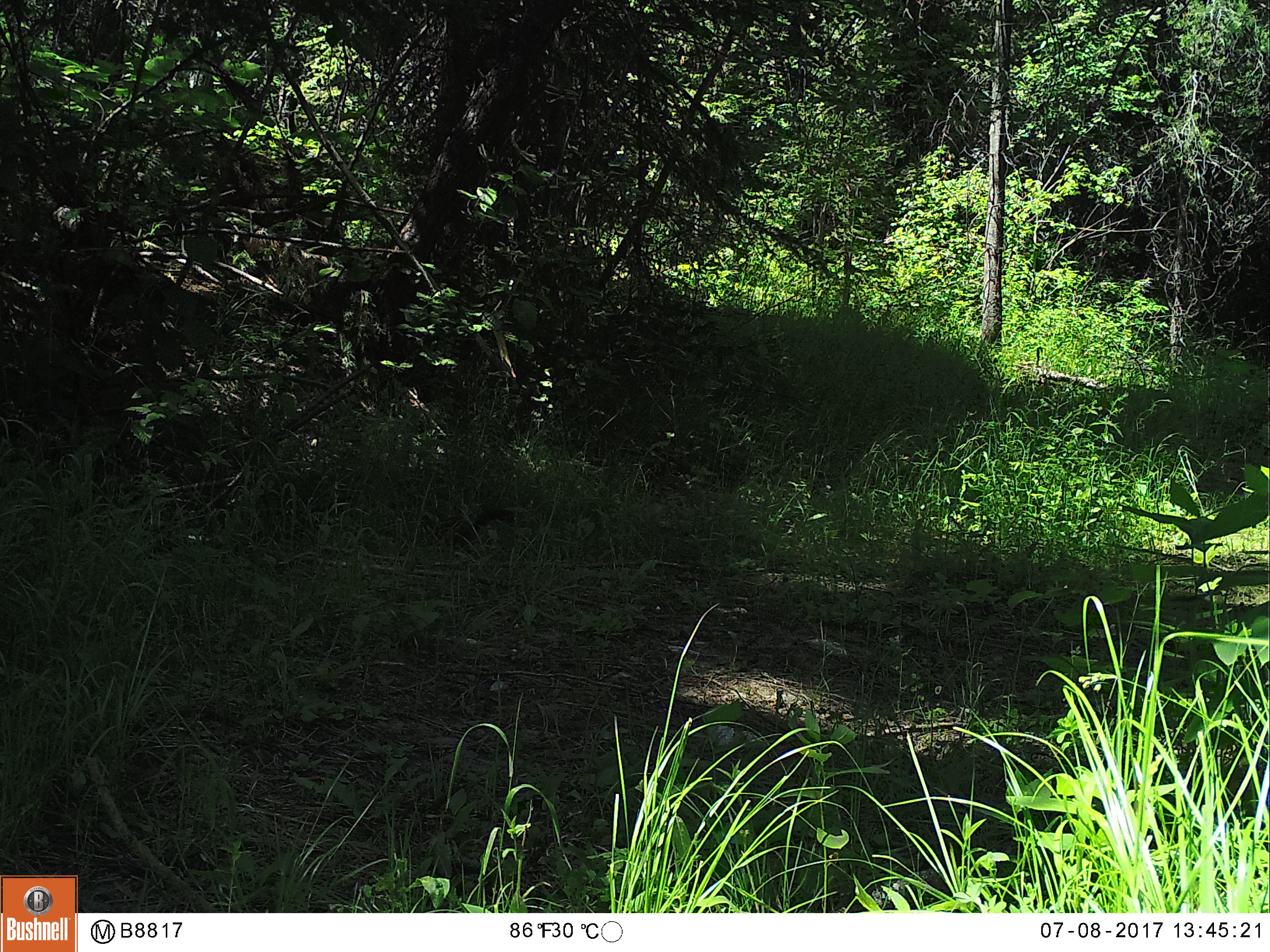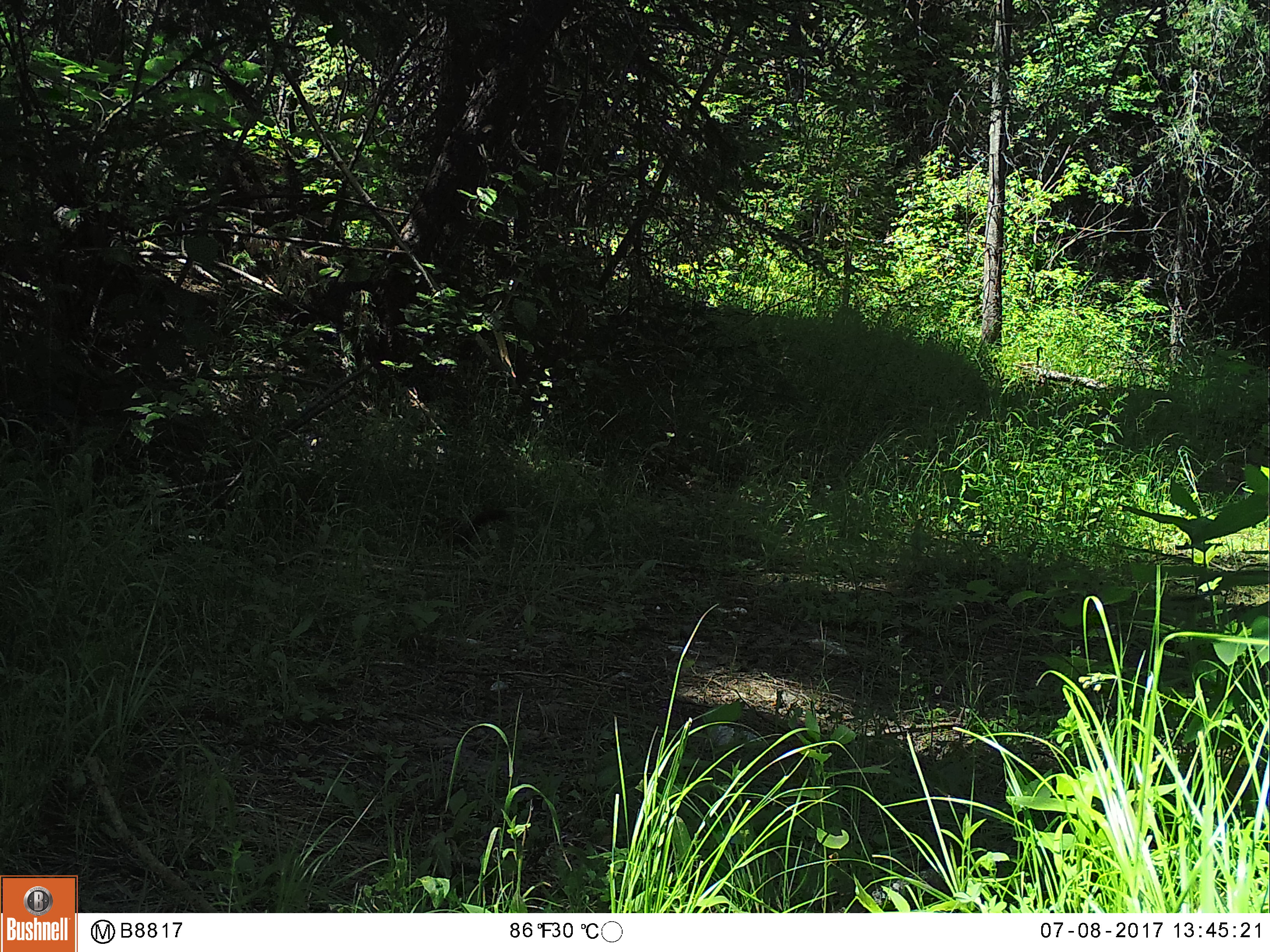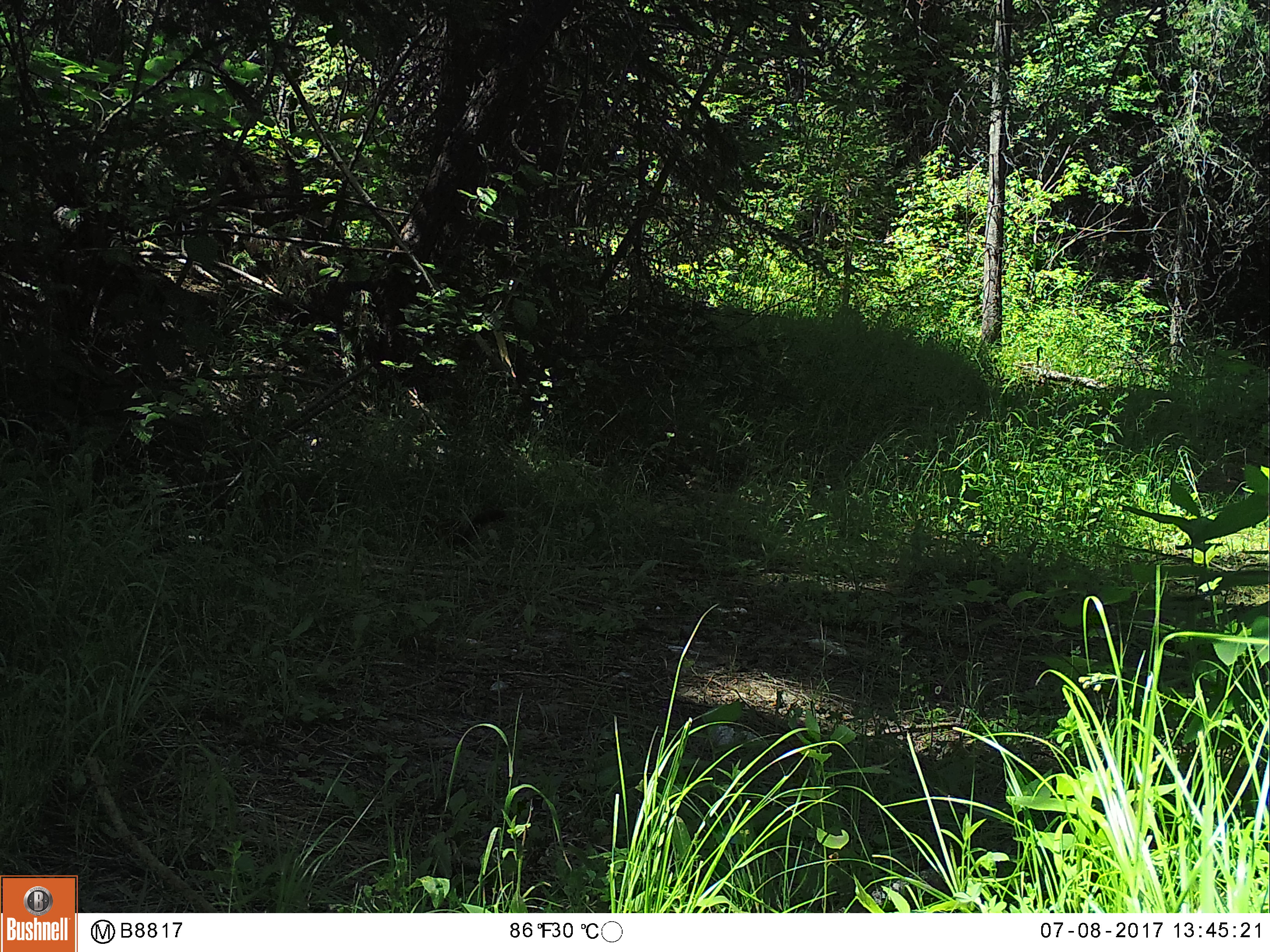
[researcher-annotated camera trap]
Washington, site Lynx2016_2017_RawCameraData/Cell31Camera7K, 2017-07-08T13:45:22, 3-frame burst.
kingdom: Animalia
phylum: Chordata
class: Mammalia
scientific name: Mammalia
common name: small mammal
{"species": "small mammal (Mammalia)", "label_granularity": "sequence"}